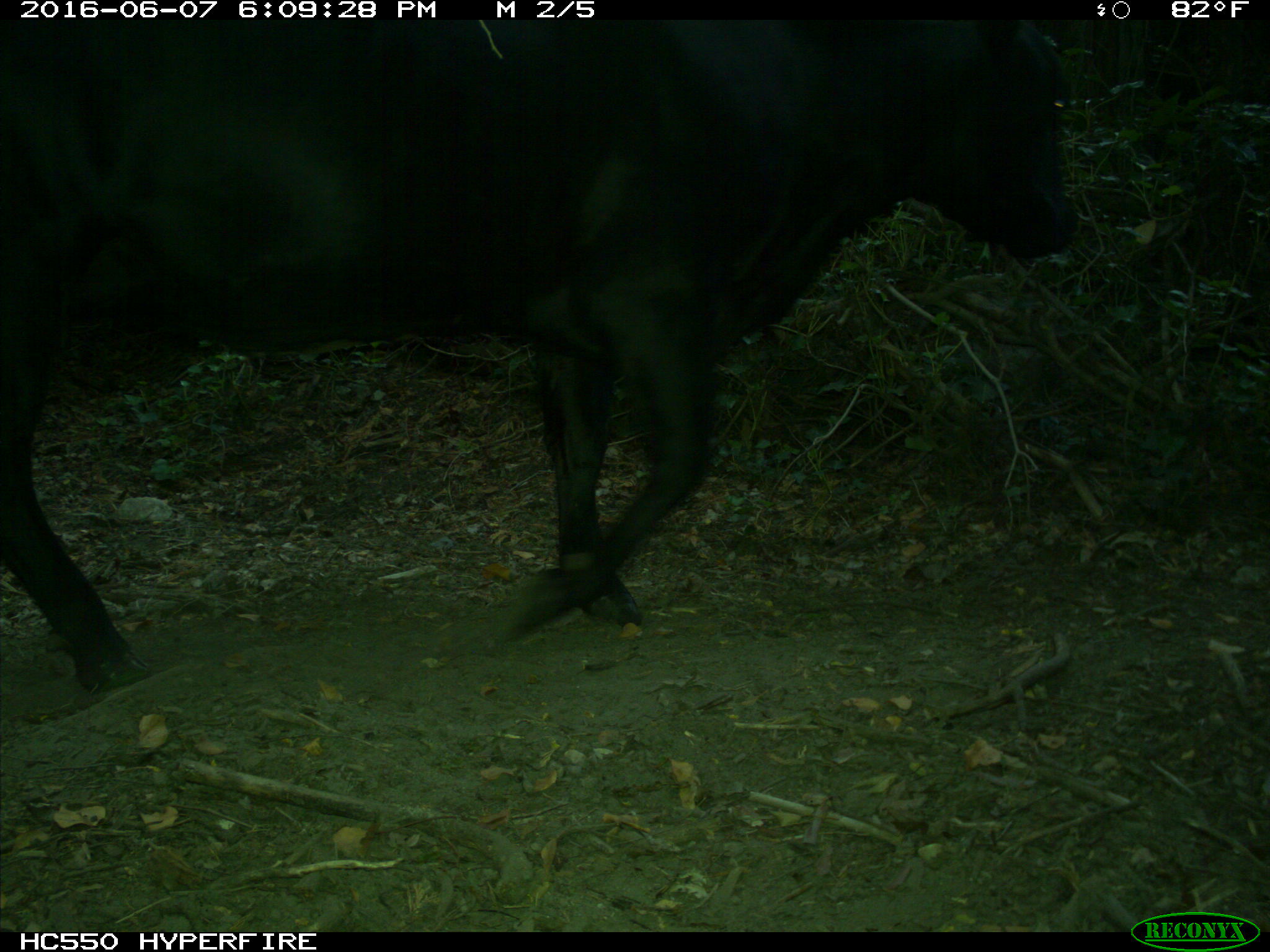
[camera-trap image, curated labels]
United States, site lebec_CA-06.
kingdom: Animalia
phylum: Chordata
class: Mammalia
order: Artiodactyla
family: Bovidae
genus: Bos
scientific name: Bos taurus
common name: domestic cow